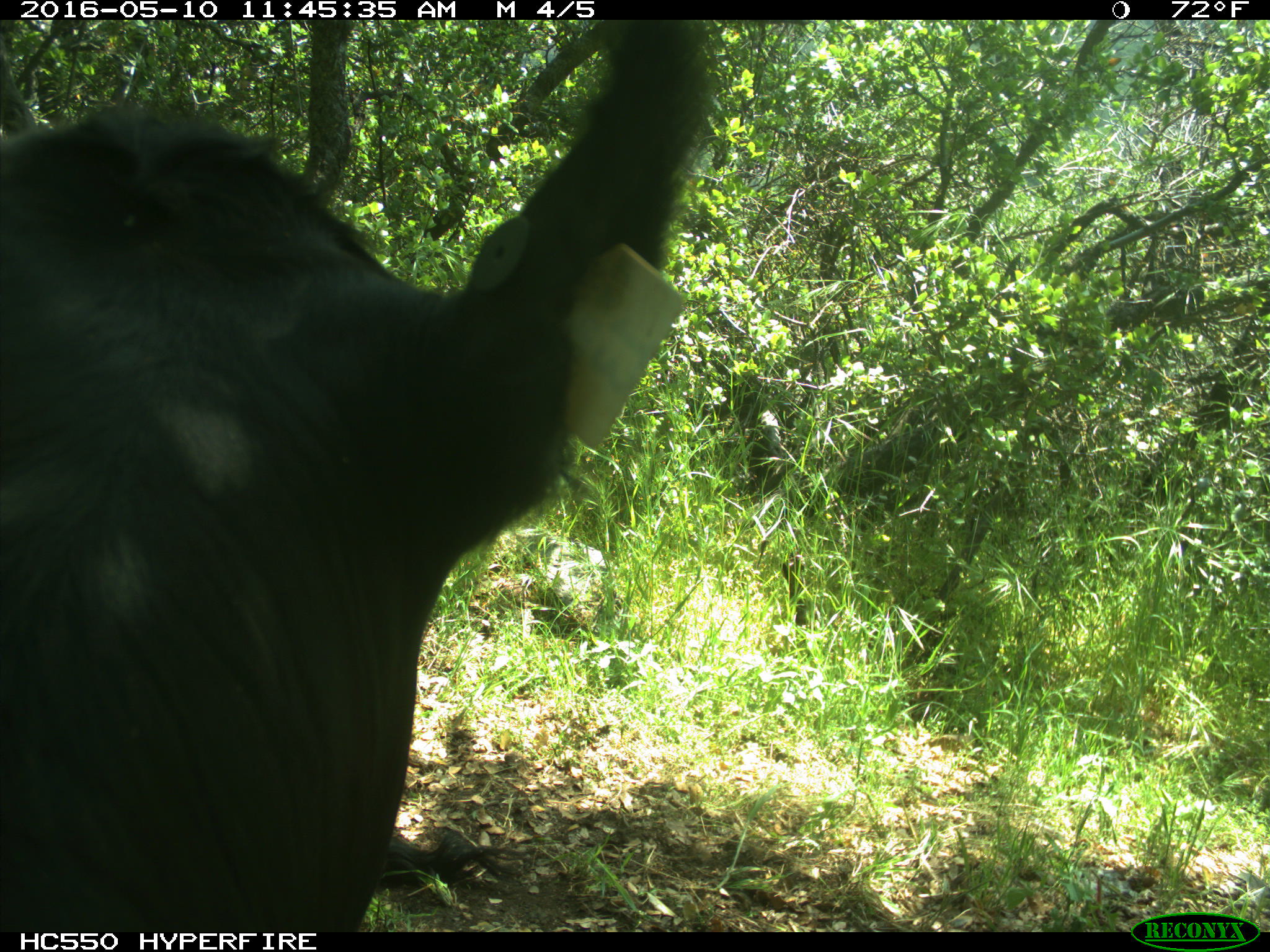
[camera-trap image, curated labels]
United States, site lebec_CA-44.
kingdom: Animalia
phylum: Chordata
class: Mammalia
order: Artiodactyla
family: Bovidae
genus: Bos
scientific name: Bos taurus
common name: domestic cow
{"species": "Bos taurus (domestic cow)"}